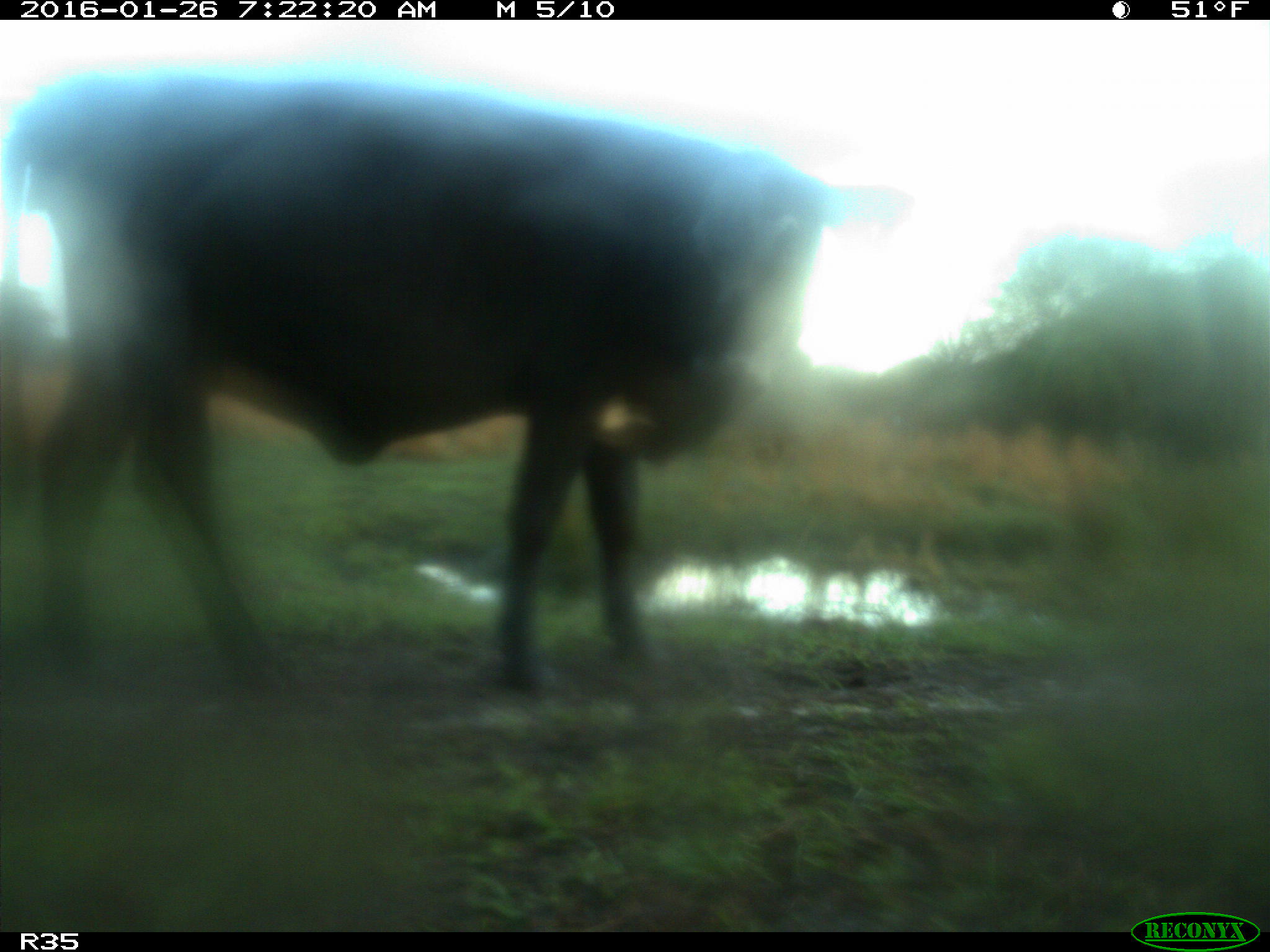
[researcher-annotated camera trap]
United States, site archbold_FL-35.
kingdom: Animalia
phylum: Chordata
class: Mammalia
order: Artiodactyla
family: Bovidae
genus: Bos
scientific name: Bos taurus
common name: domestic cow